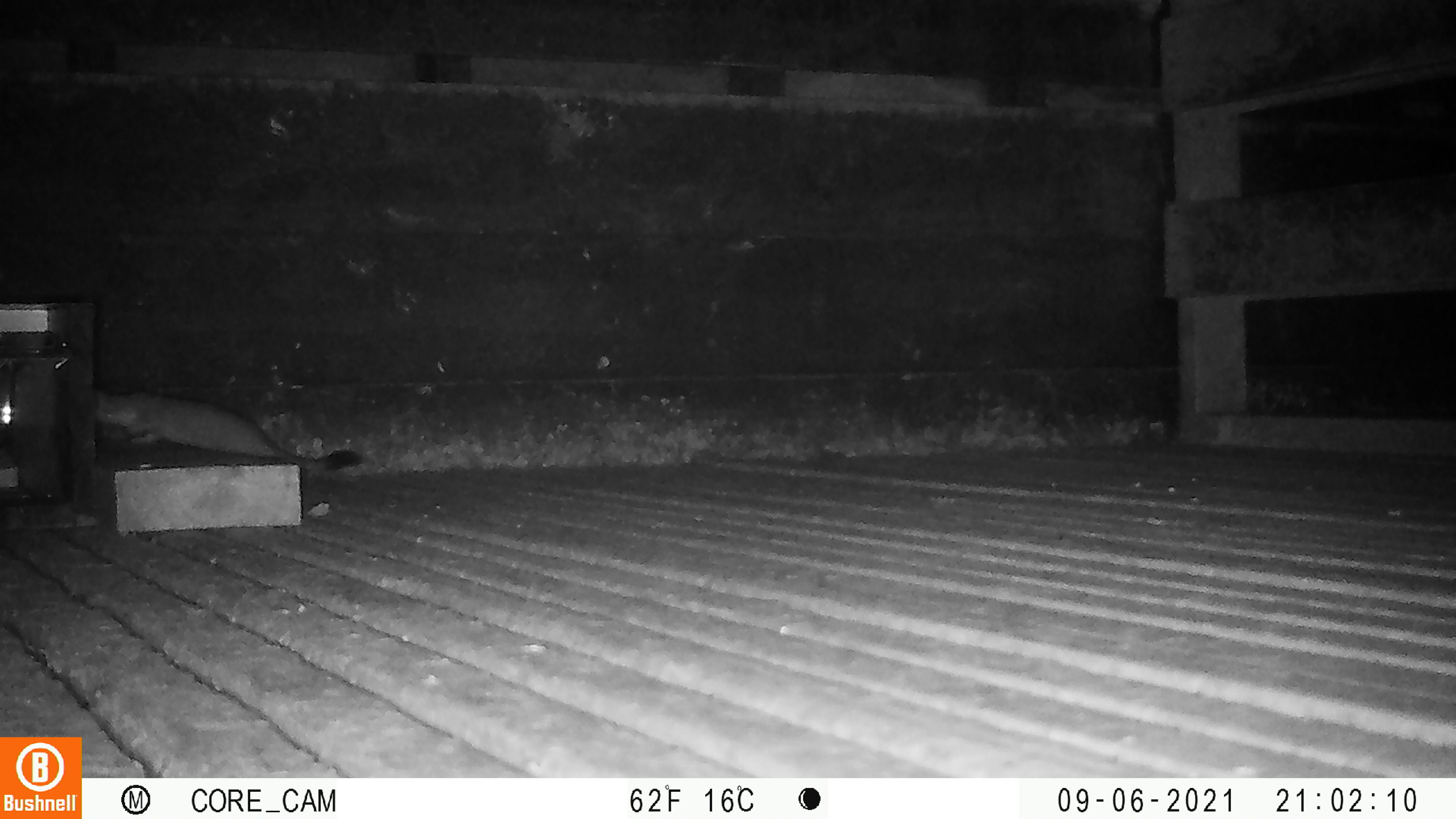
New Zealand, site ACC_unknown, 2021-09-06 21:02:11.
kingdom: Animalia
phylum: Chordata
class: Mammalia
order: Carnivora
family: Mustelidae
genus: Mustela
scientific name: Mustela erminea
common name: stoat